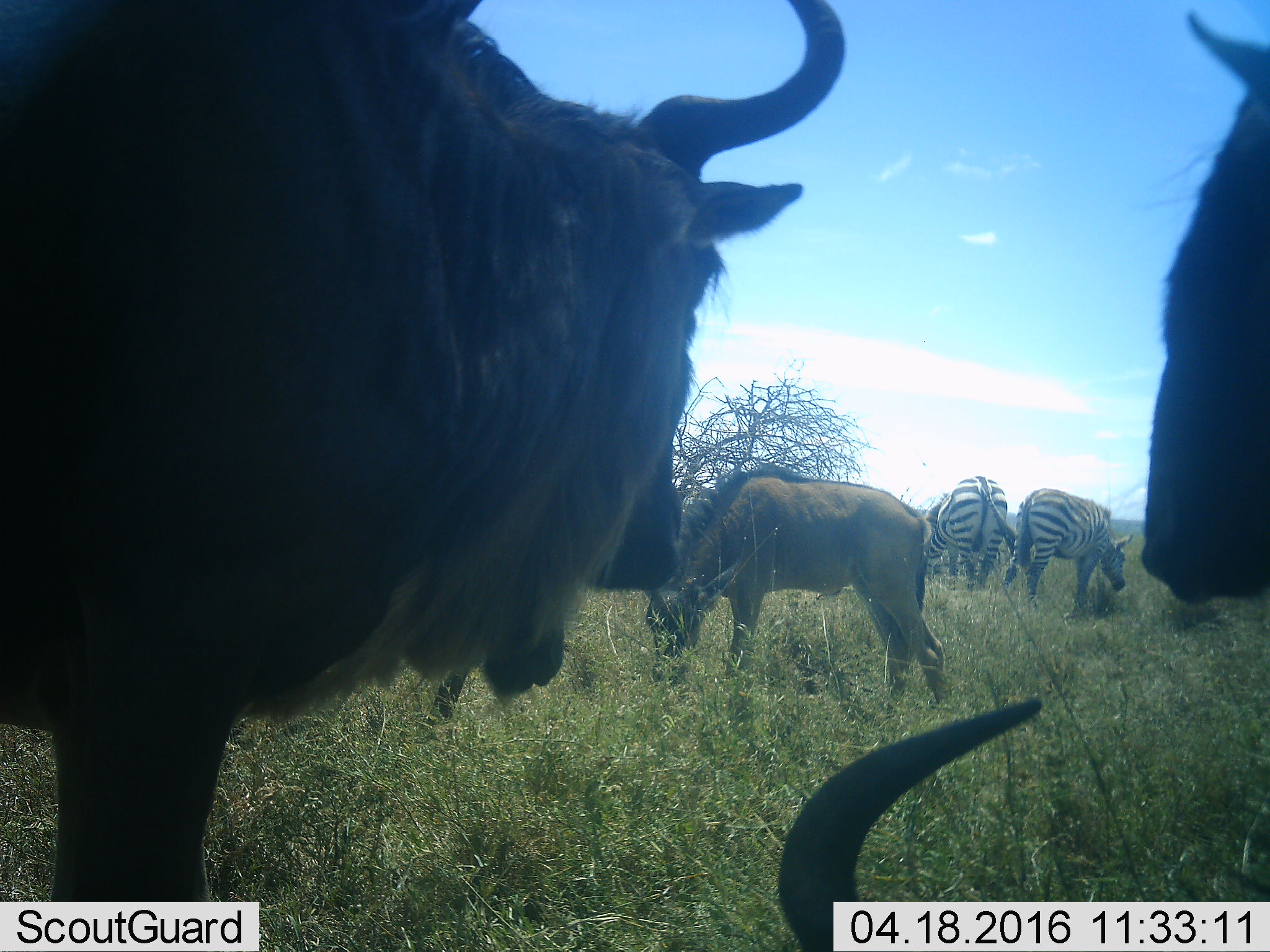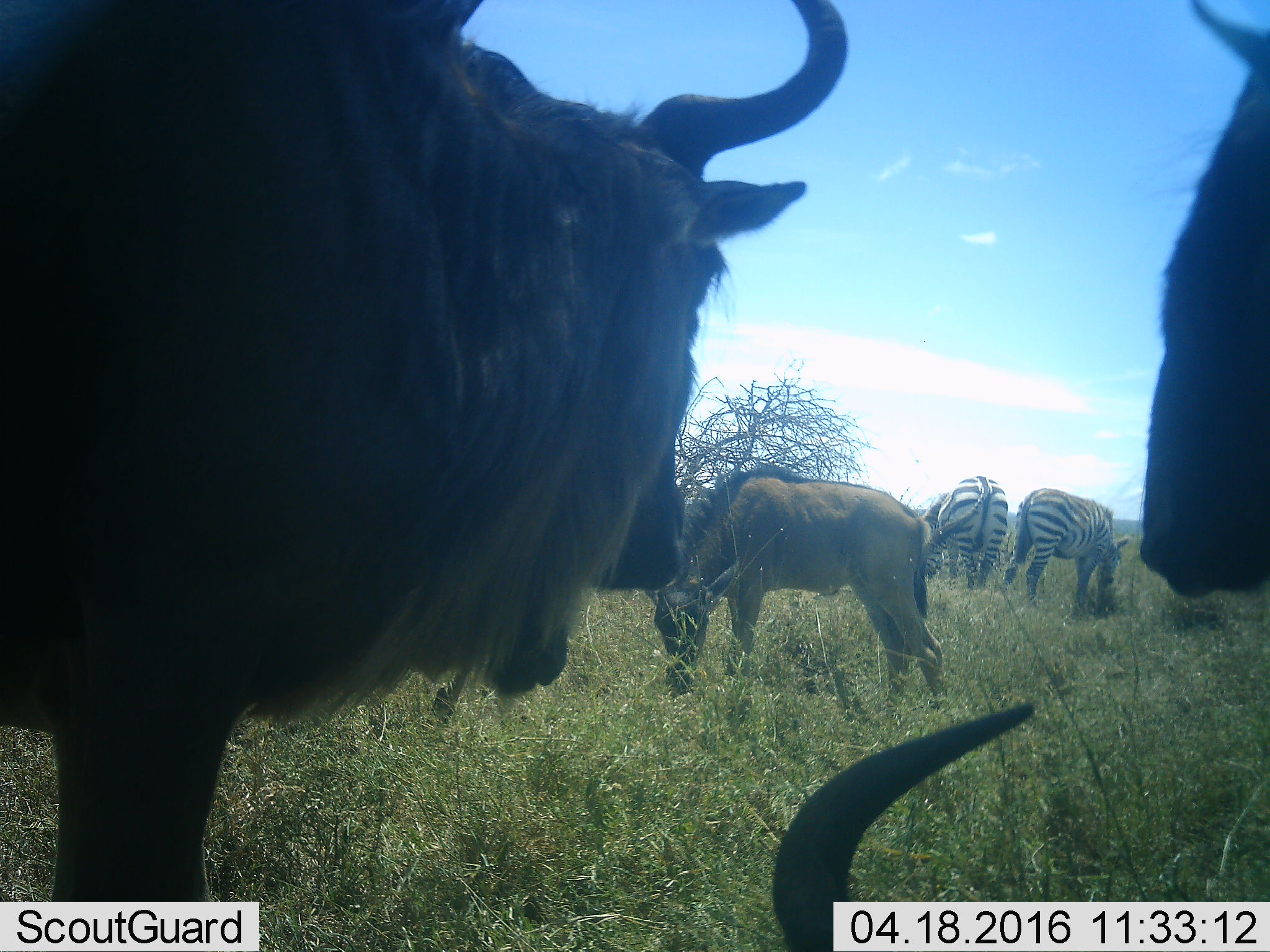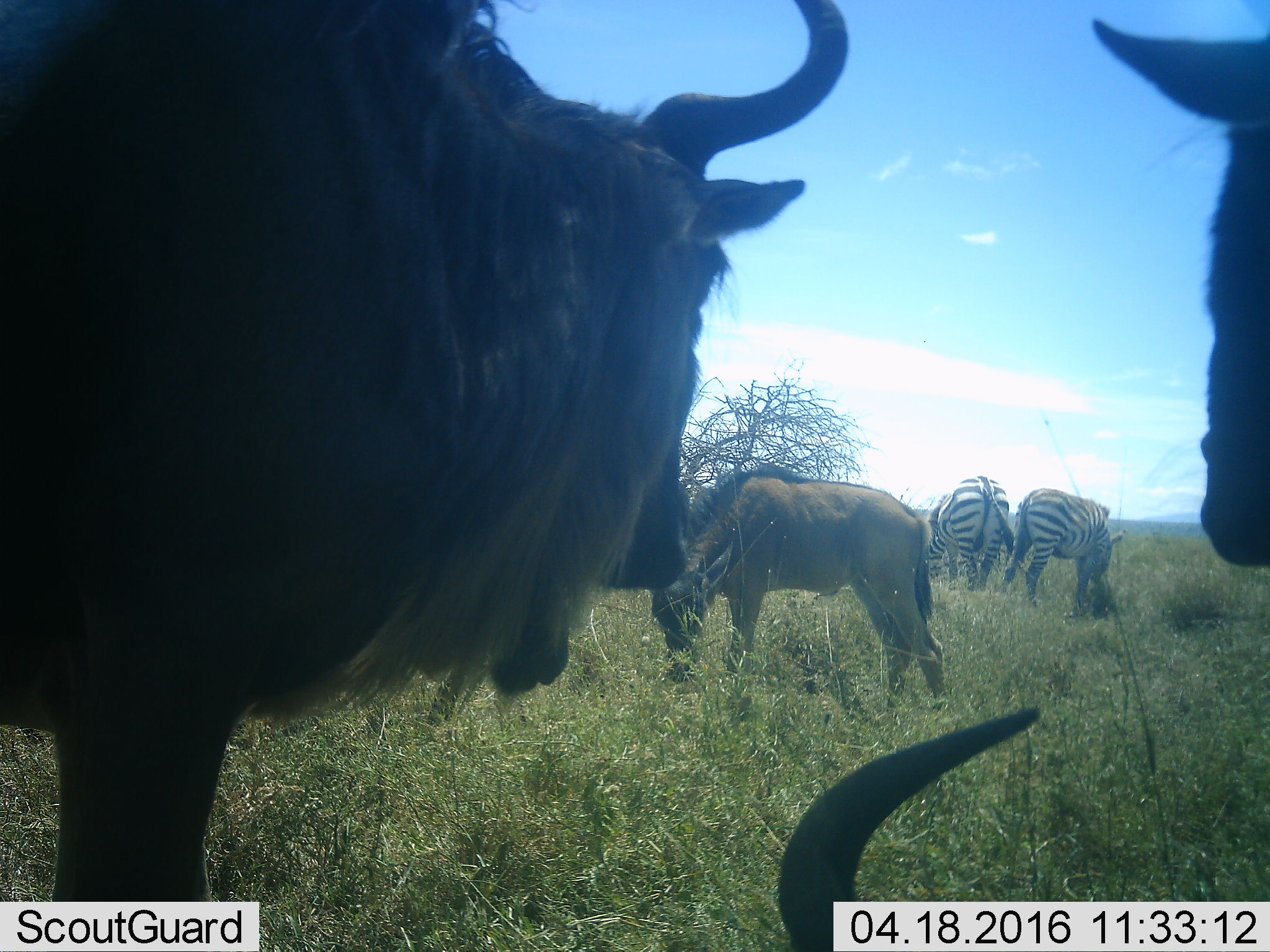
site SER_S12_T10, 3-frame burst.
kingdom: Animalia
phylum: Chordata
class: Mammalia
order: Artiodactyla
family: Bovidae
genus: Connochaetes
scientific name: Connochaetes taurinus taurinus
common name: blue wildebeest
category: wildebeestblue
Wildebeestblue (blue wildebeest) (Connochaetes taurinus taurinus), count 4. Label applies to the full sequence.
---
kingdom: Animalia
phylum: Chordata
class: Mammalia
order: Perissodactyla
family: Equidae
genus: Equus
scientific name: Equus quagga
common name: plains zebra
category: zebraplains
Zebraplains (plains zebra) (Equus quagga), count 2. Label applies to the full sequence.